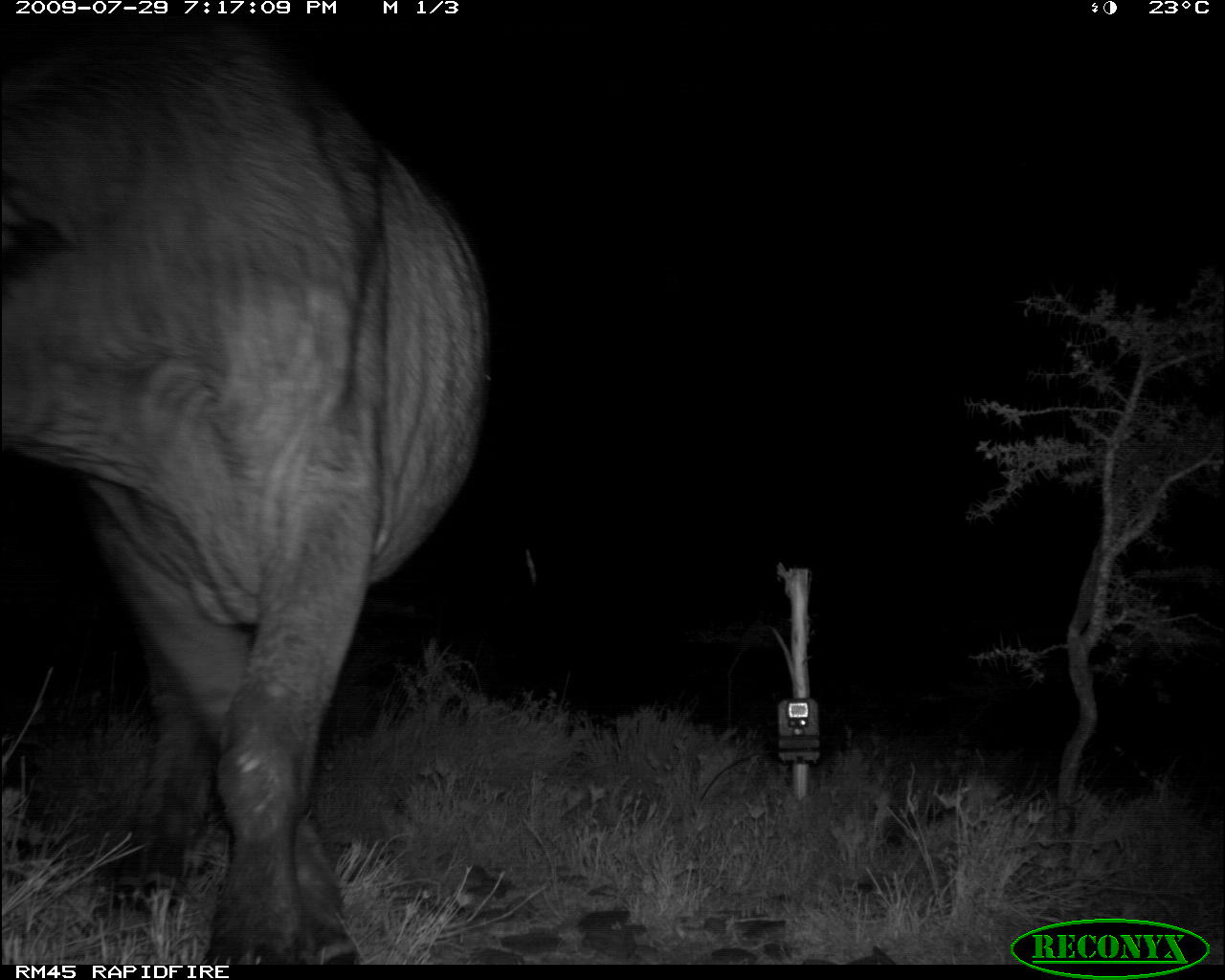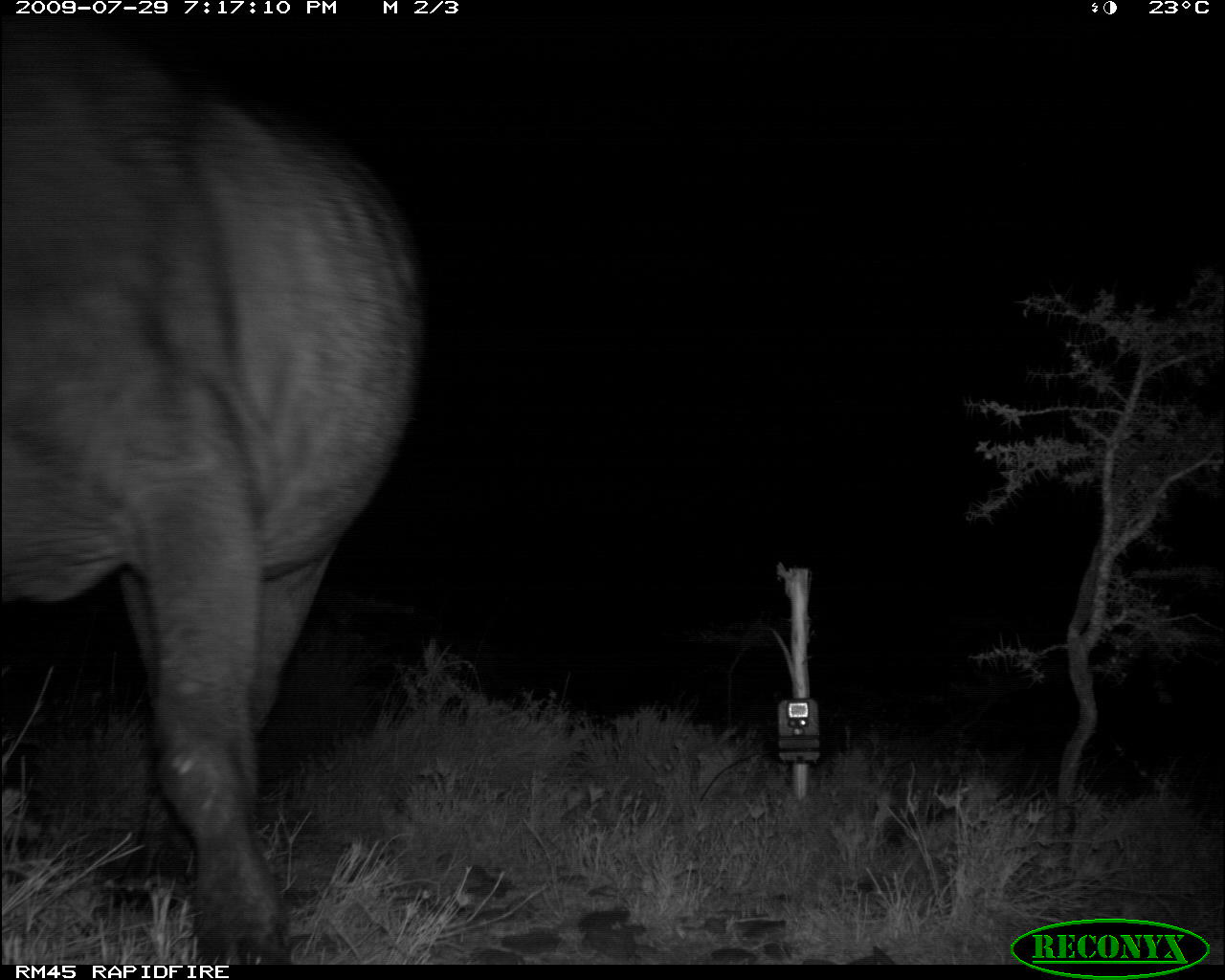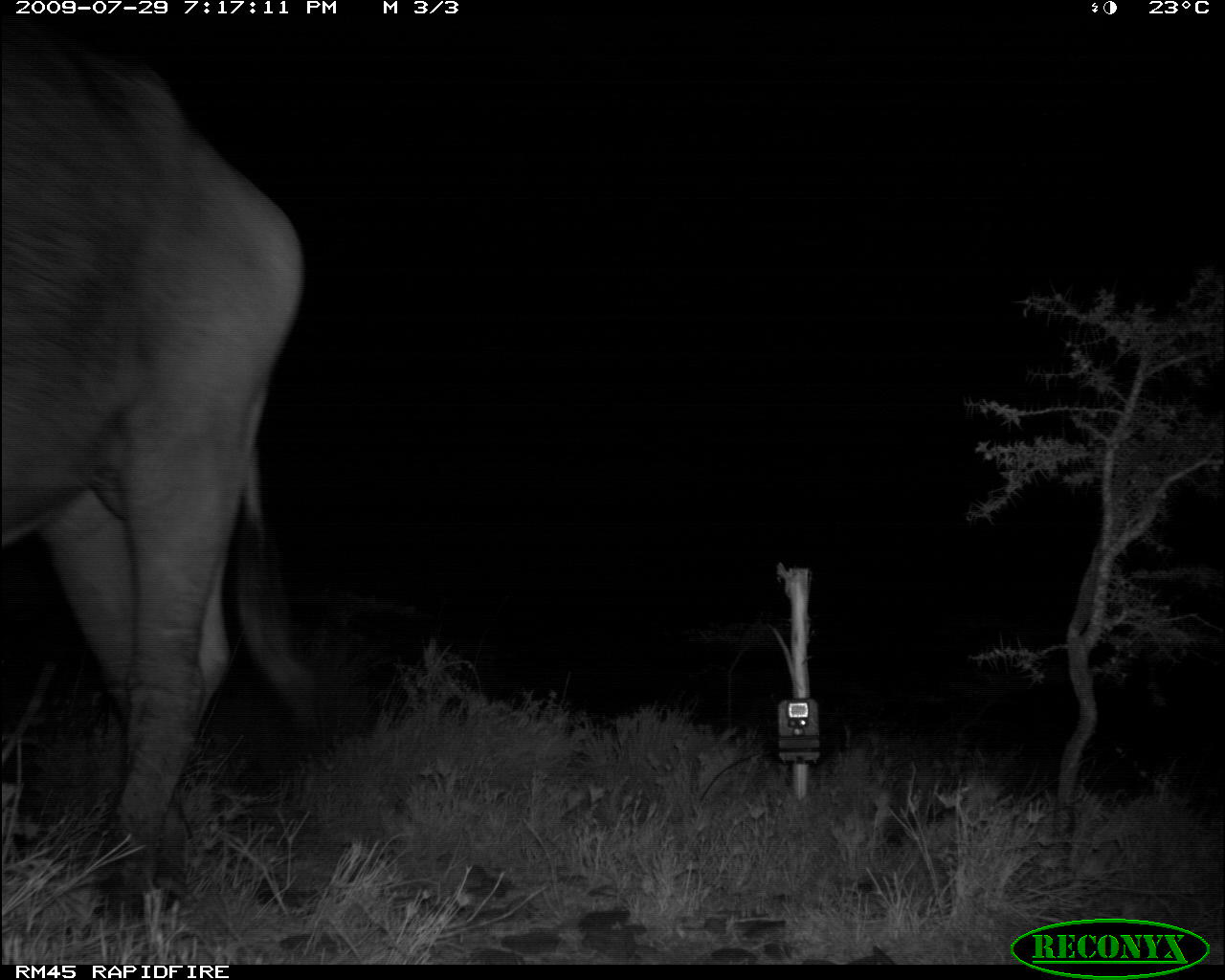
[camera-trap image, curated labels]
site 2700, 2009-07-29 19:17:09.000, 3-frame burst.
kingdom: Animalia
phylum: Chordata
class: Mammalia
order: Artiodactyla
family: Bovidae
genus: Syncerus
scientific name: Syncerus caffer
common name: african buffalo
Syncerus caffer (african buffalo), count 1.